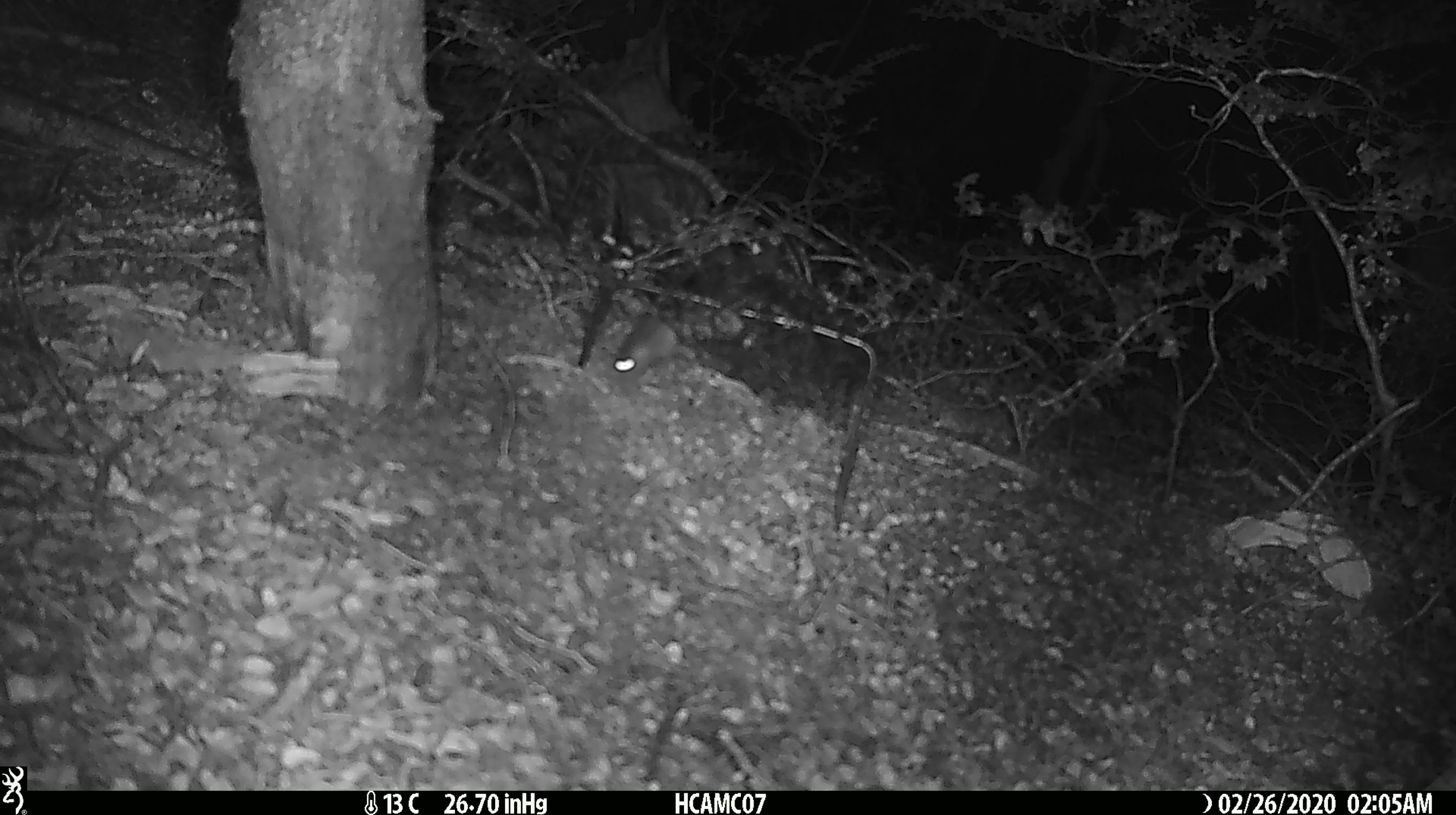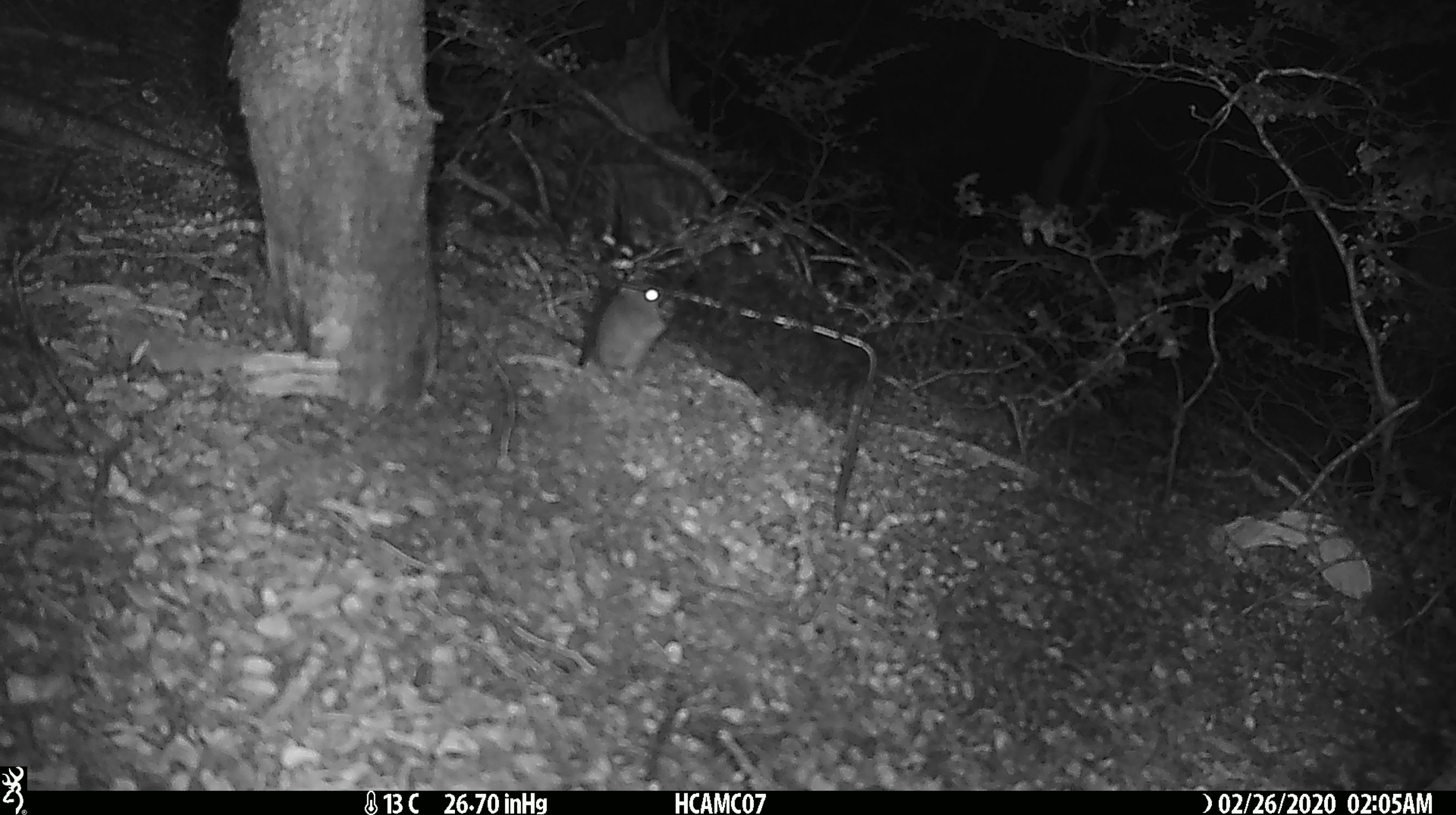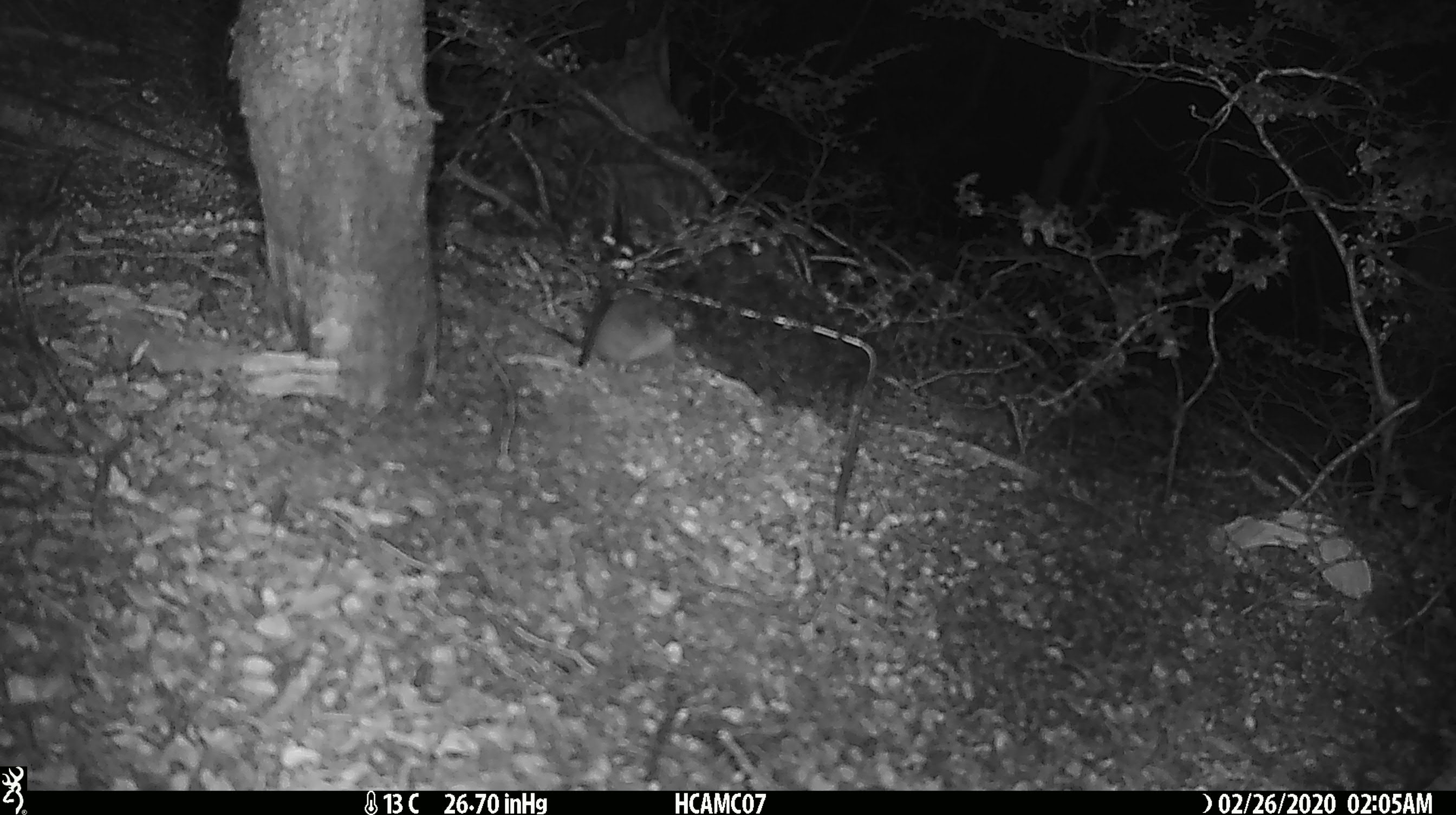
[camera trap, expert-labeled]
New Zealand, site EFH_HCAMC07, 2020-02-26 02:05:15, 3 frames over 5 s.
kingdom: Animalia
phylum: Chordata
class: Mammalia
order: Rodentia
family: Muridae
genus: Mus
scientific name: Mus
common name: mouse